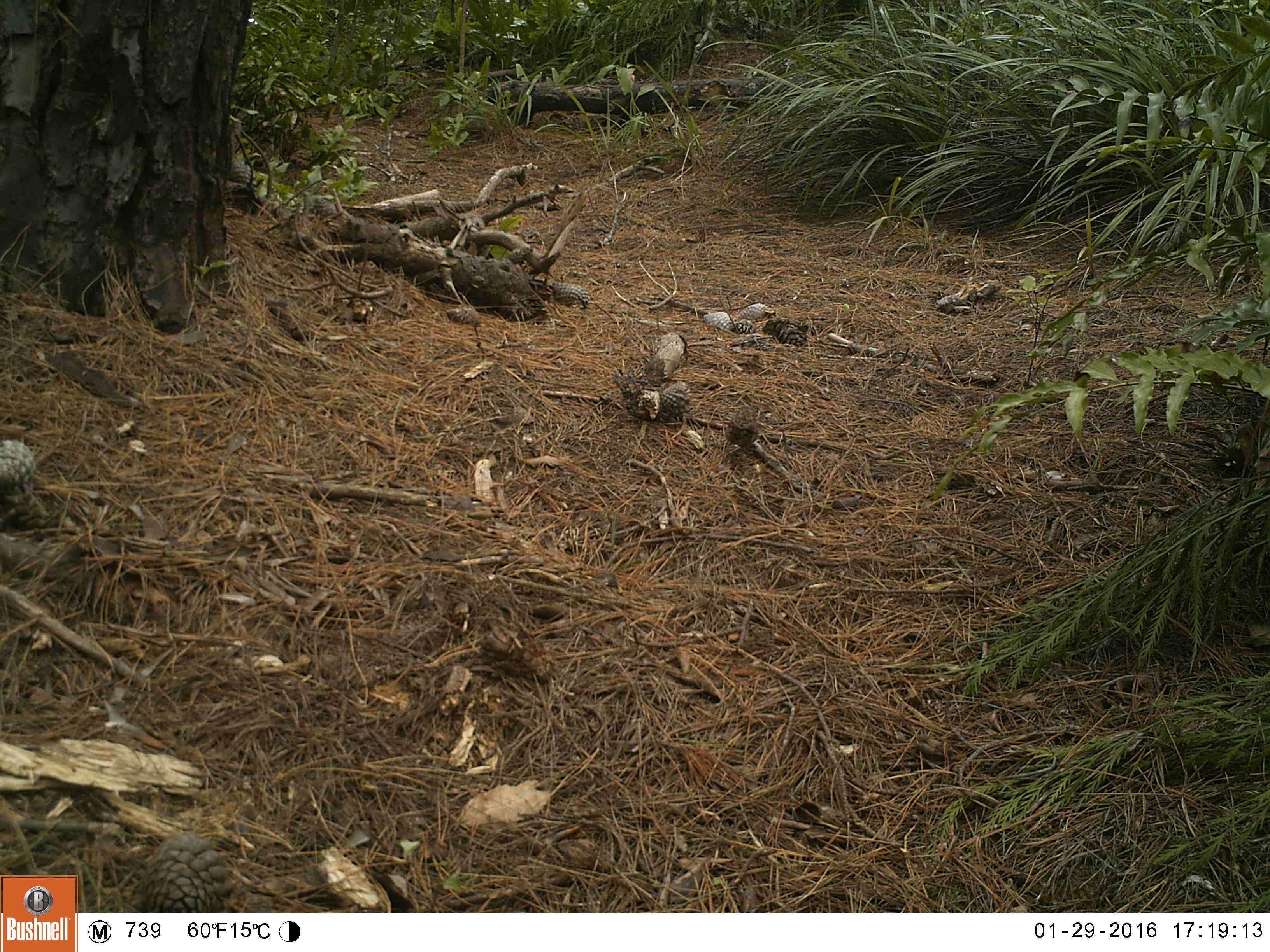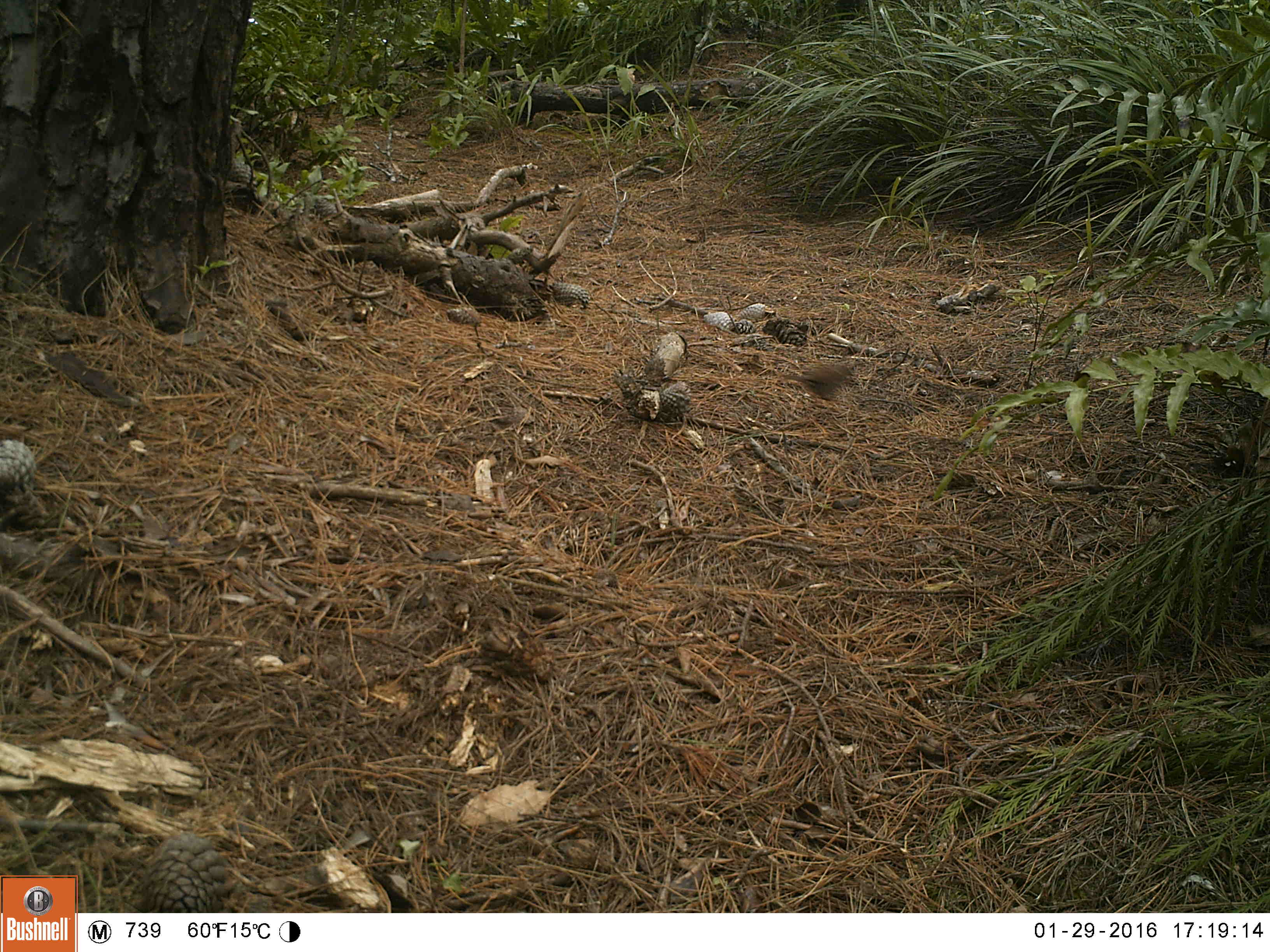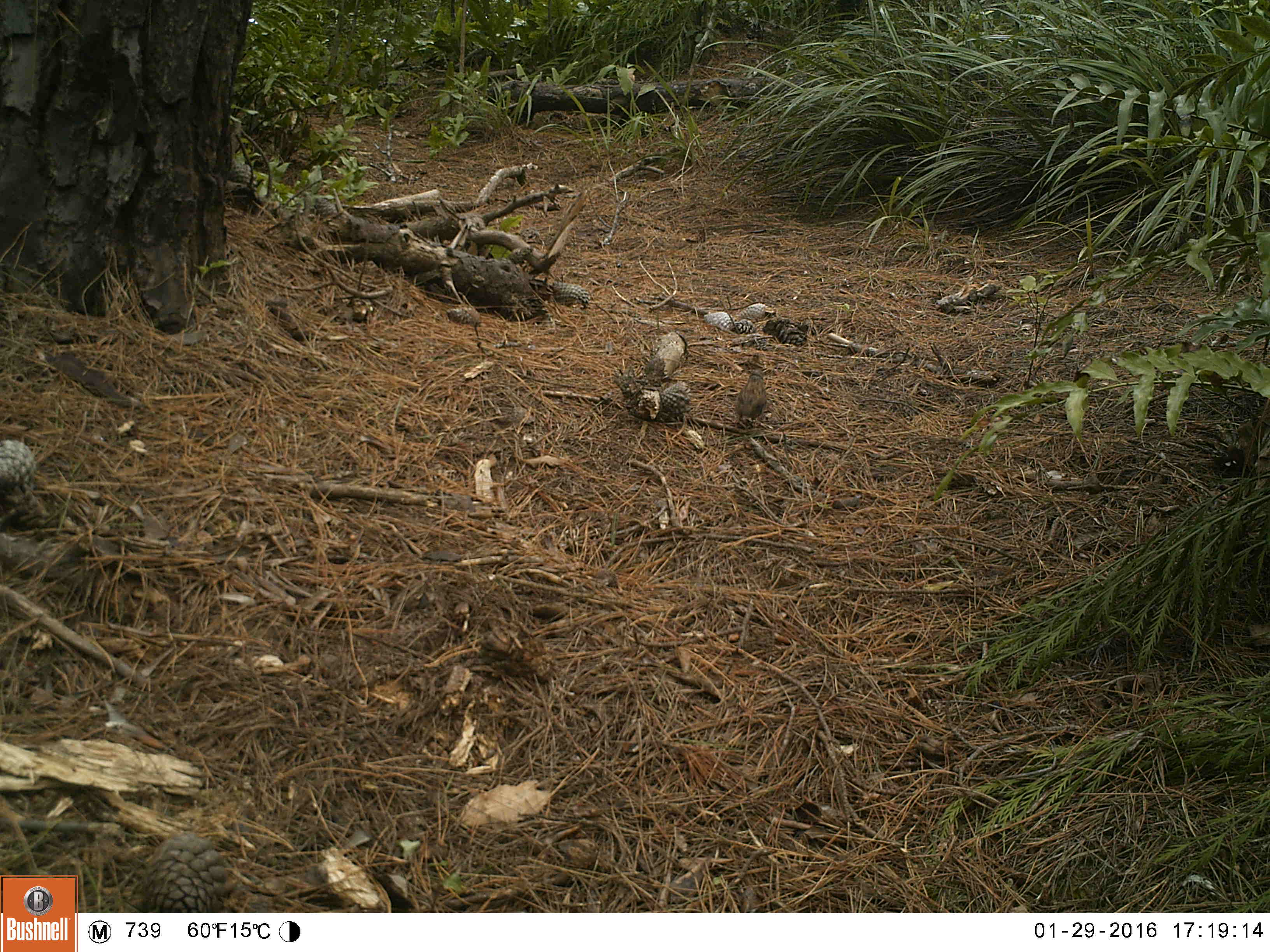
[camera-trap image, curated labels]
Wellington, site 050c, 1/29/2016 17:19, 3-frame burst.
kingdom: Animalia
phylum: Chordata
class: Aves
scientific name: Aves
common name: bird